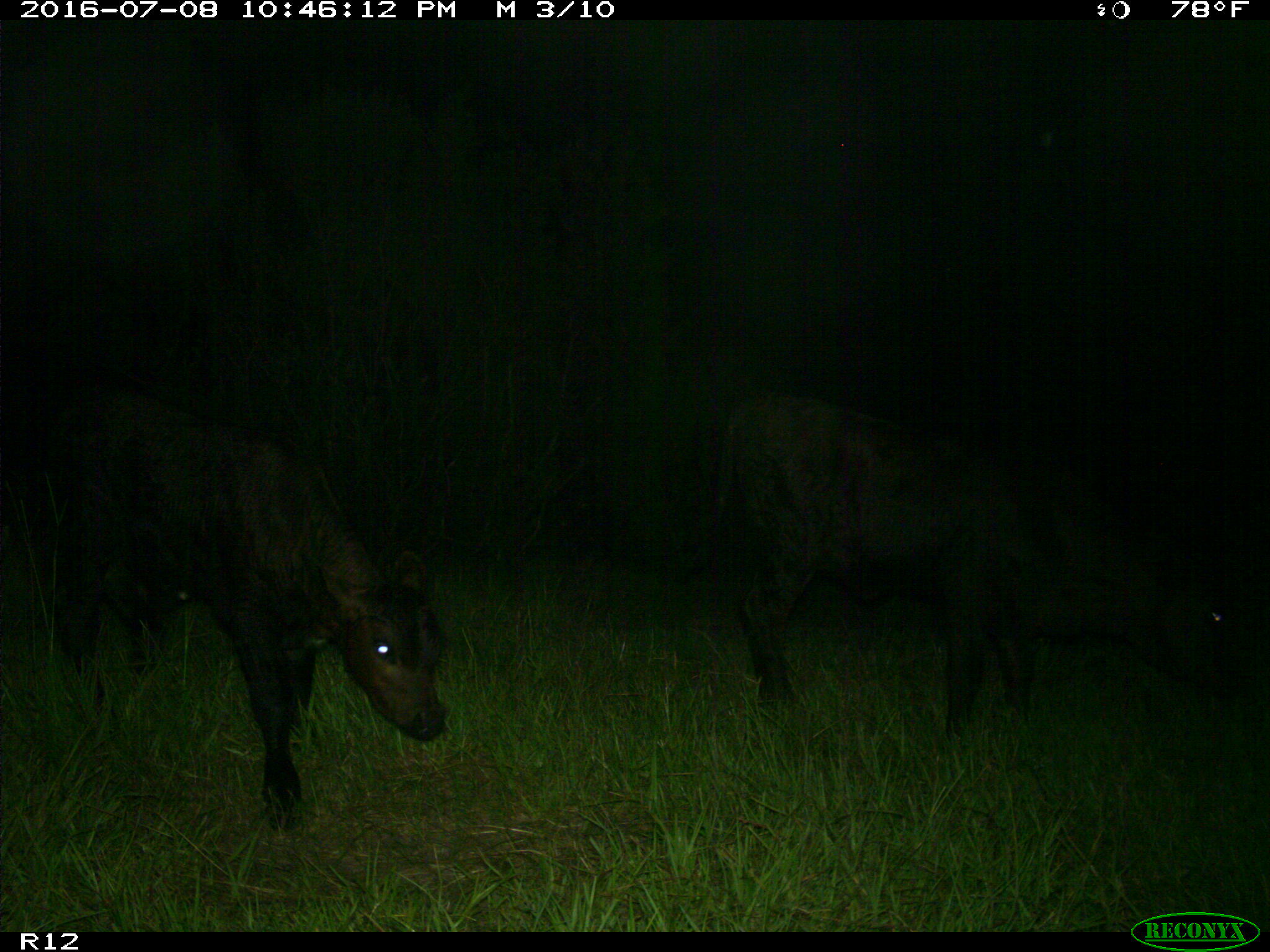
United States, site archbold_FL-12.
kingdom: Animalia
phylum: Chordata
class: Mammalia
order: Artiodactyla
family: Bovidae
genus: Bos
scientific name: Bos taurus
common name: domestic cow